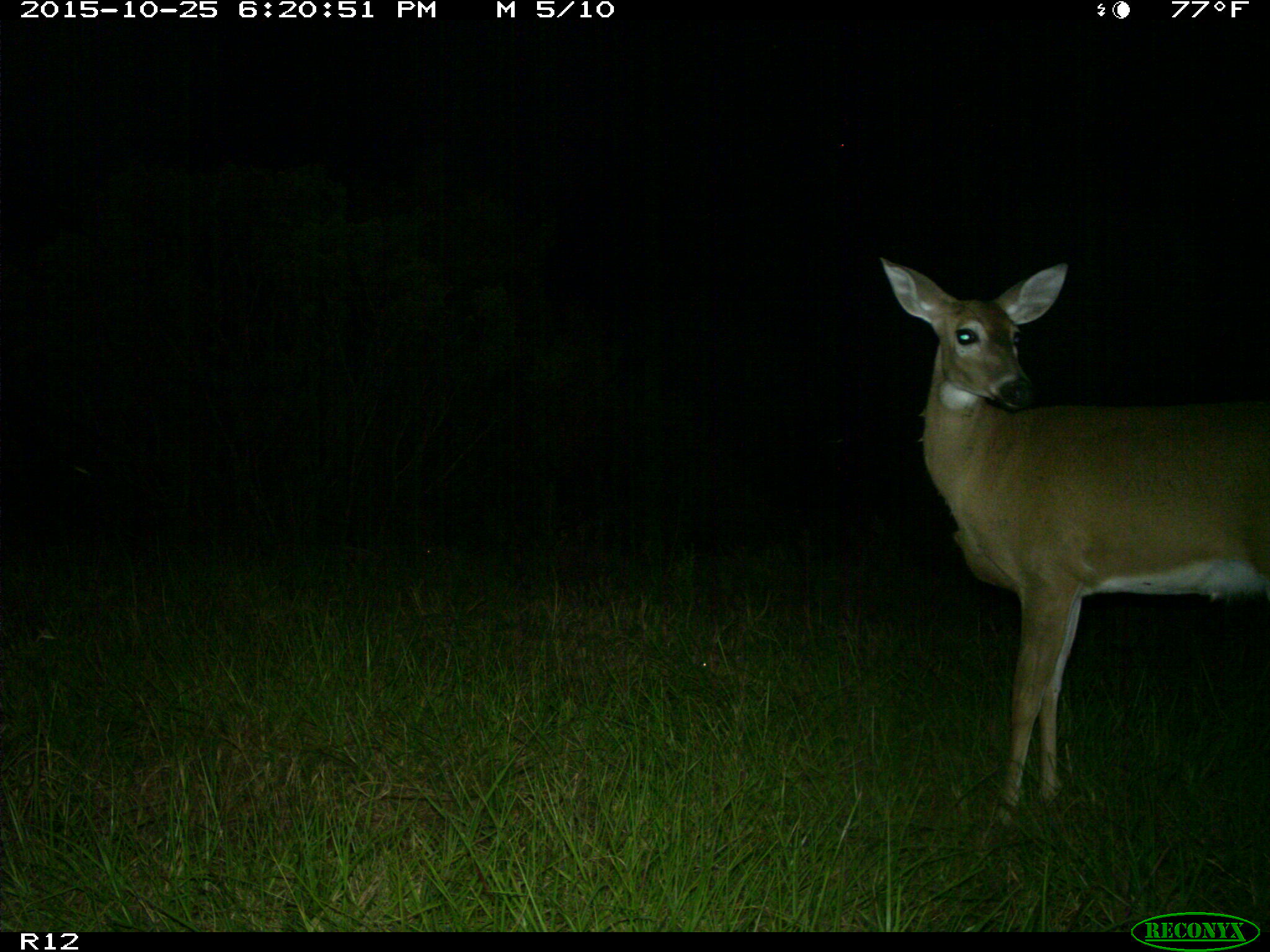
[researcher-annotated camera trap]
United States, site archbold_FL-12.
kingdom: Animalia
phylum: Chordata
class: Mammalia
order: Artiodactyla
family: Cervidae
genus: Odocoileus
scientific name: Odocoileus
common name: deer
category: unidentified deer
Unidentified deer (deer) (Odocoileus).